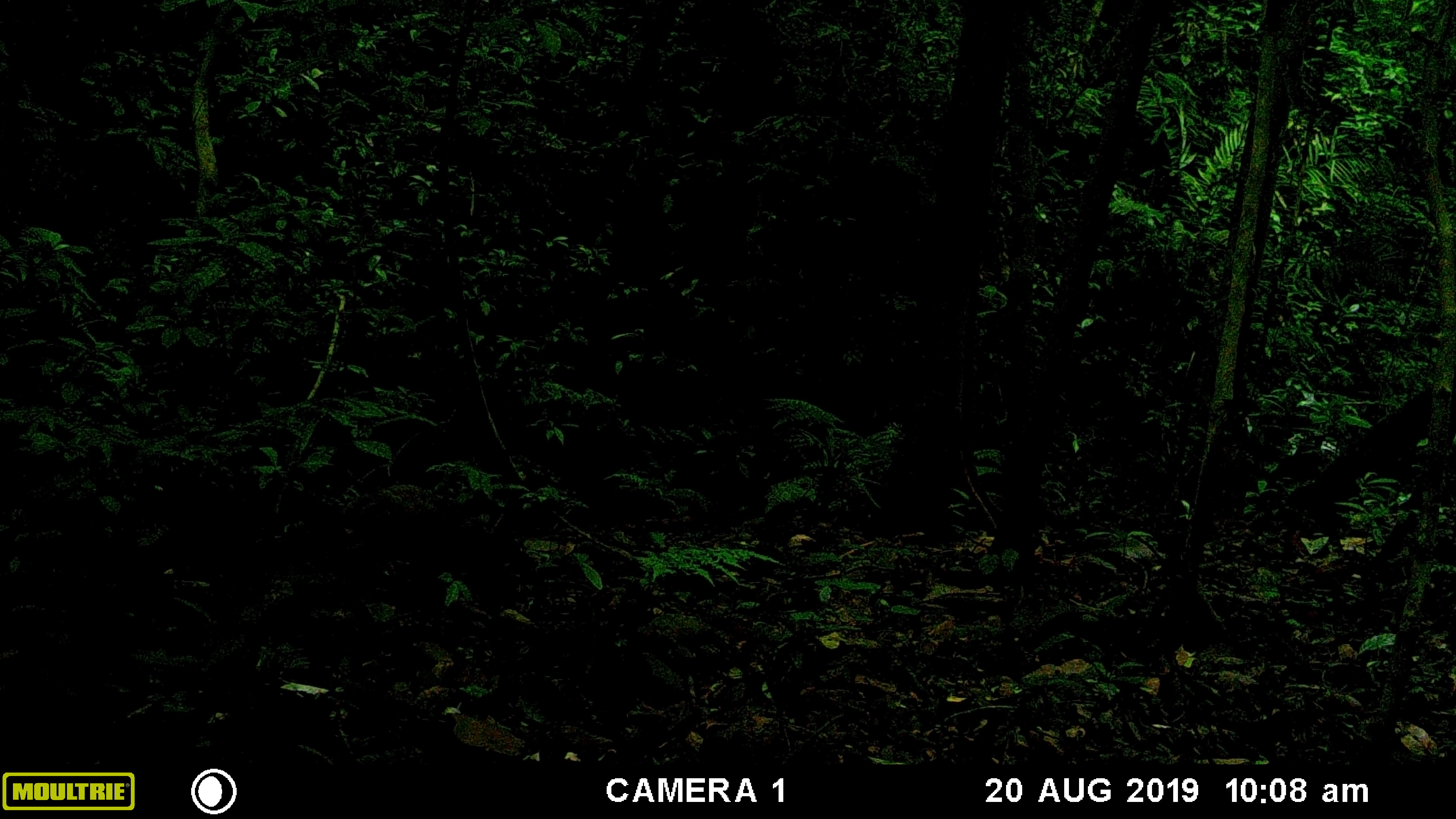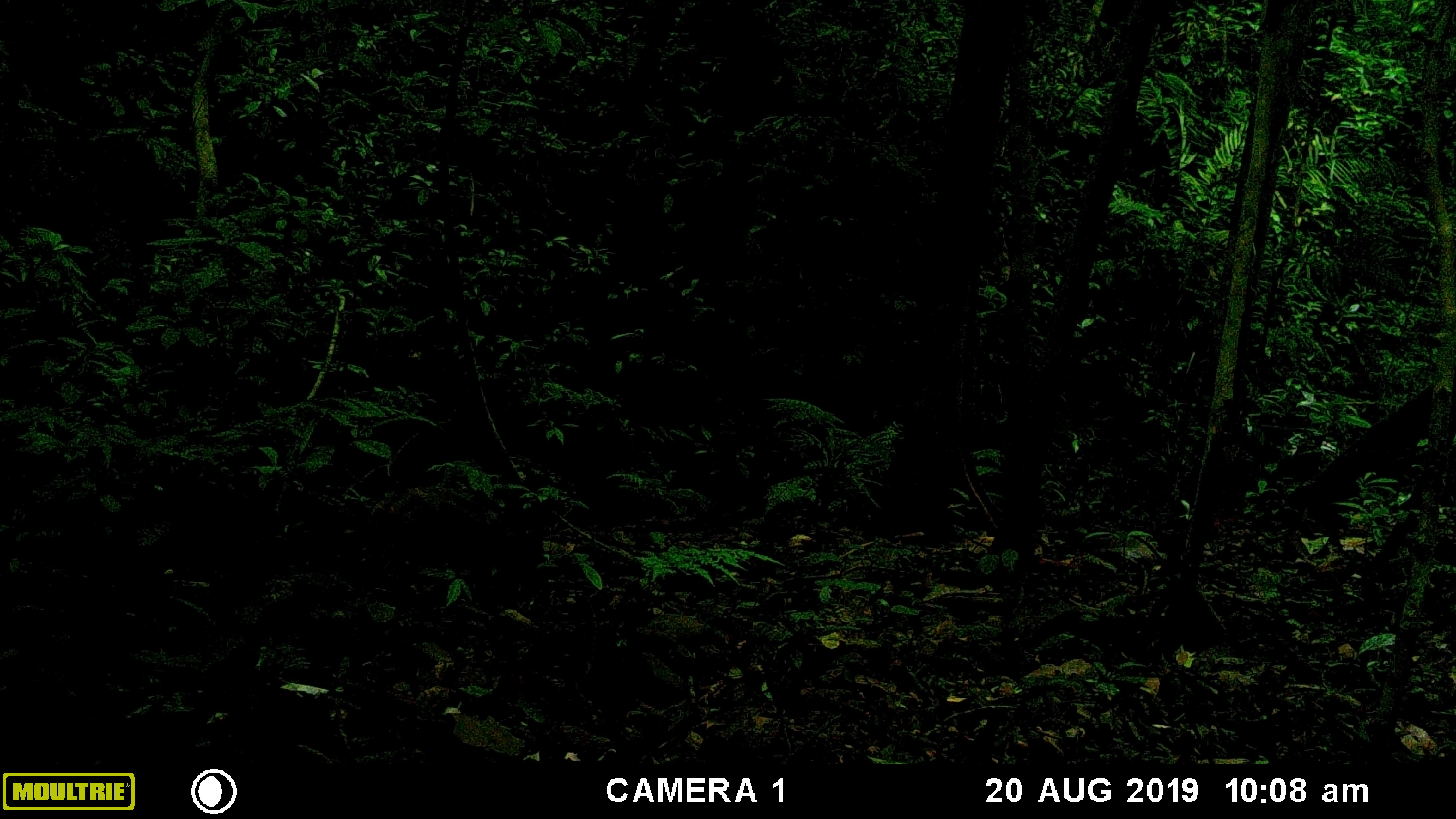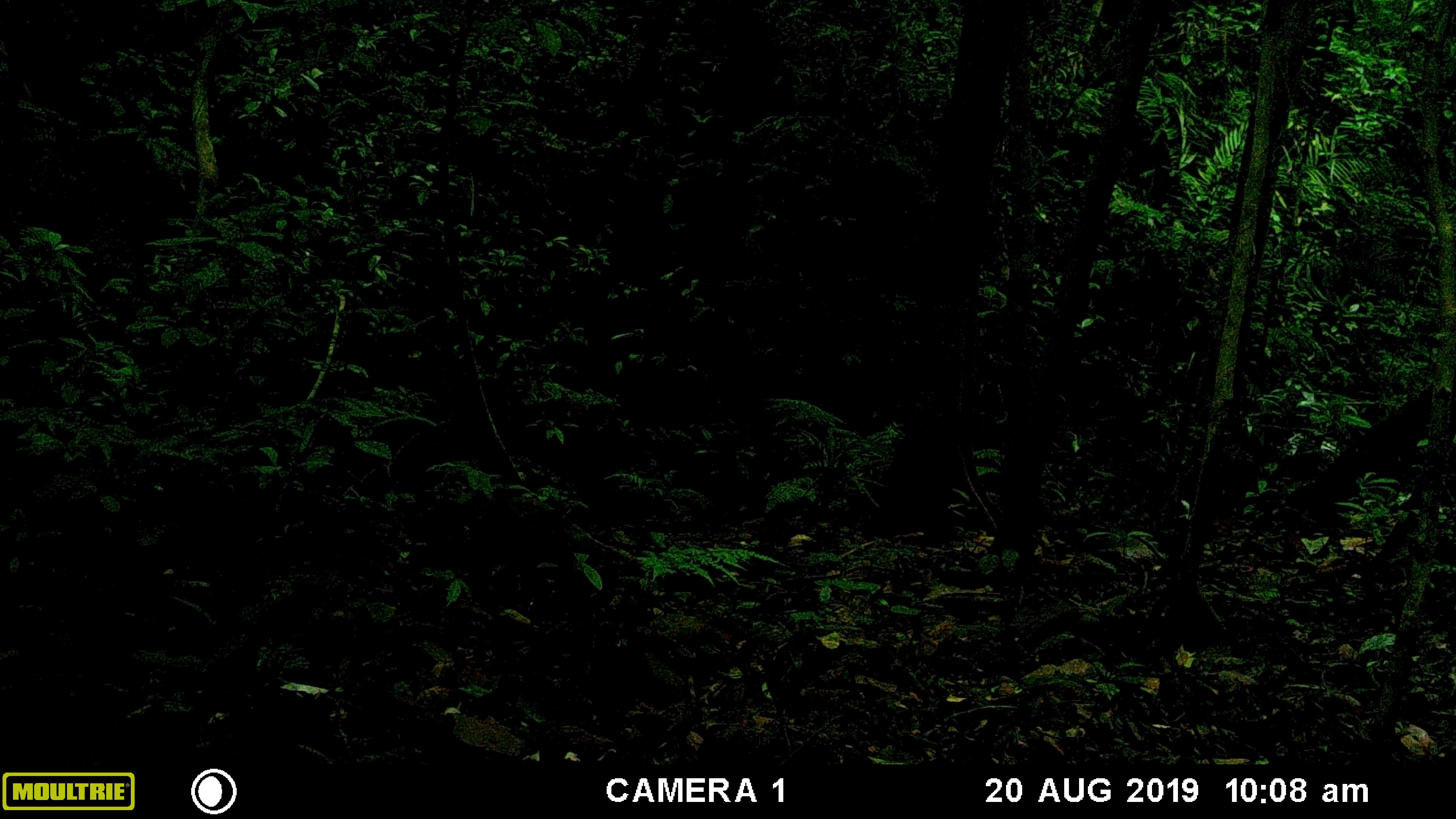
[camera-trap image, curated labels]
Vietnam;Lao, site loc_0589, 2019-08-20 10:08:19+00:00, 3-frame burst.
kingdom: Animalia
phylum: Chordata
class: Mammalia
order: Artiodactyla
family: Suidae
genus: Sus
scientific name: Sus scrofa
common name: eurasian wild pig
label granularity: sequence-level